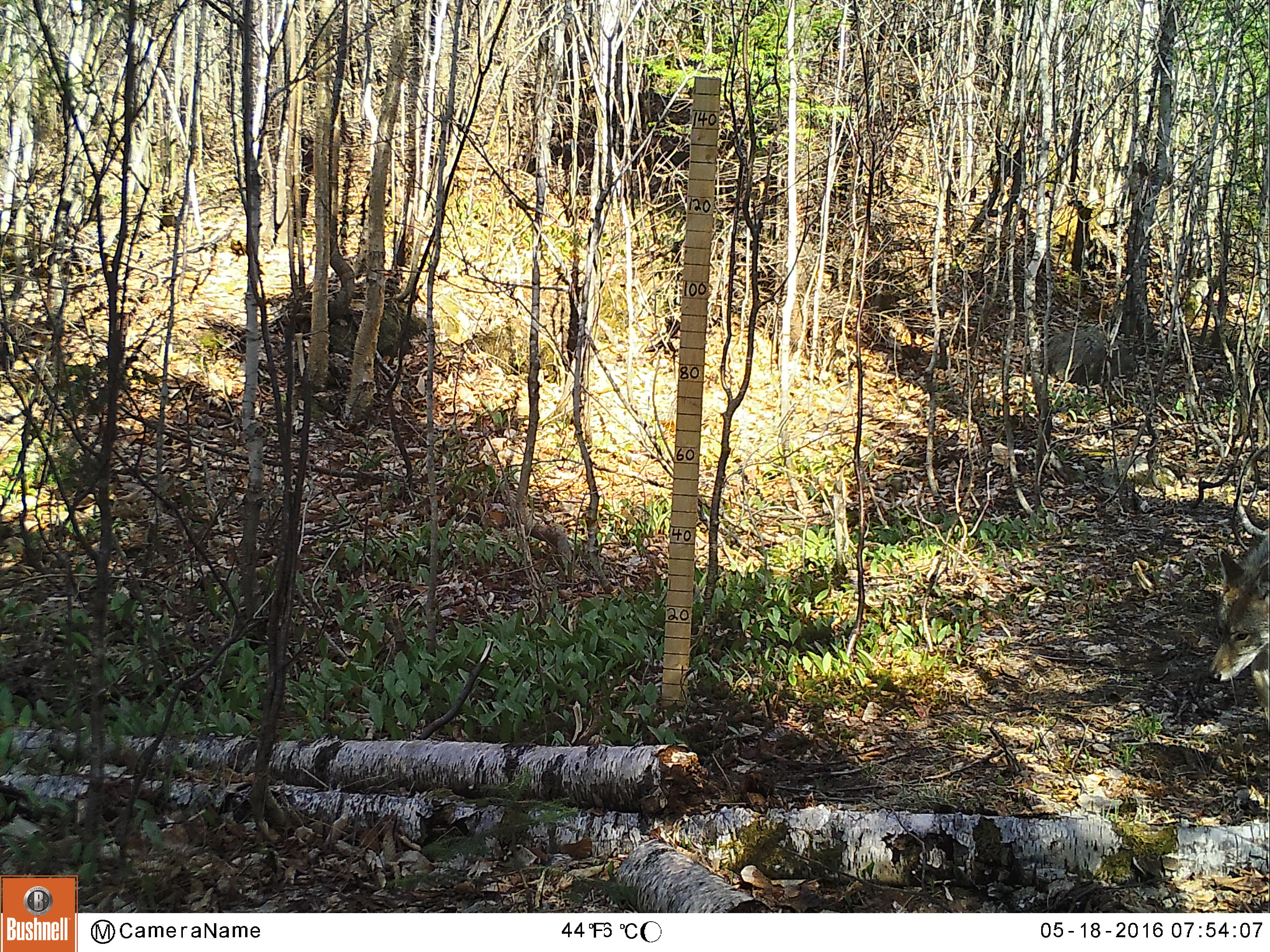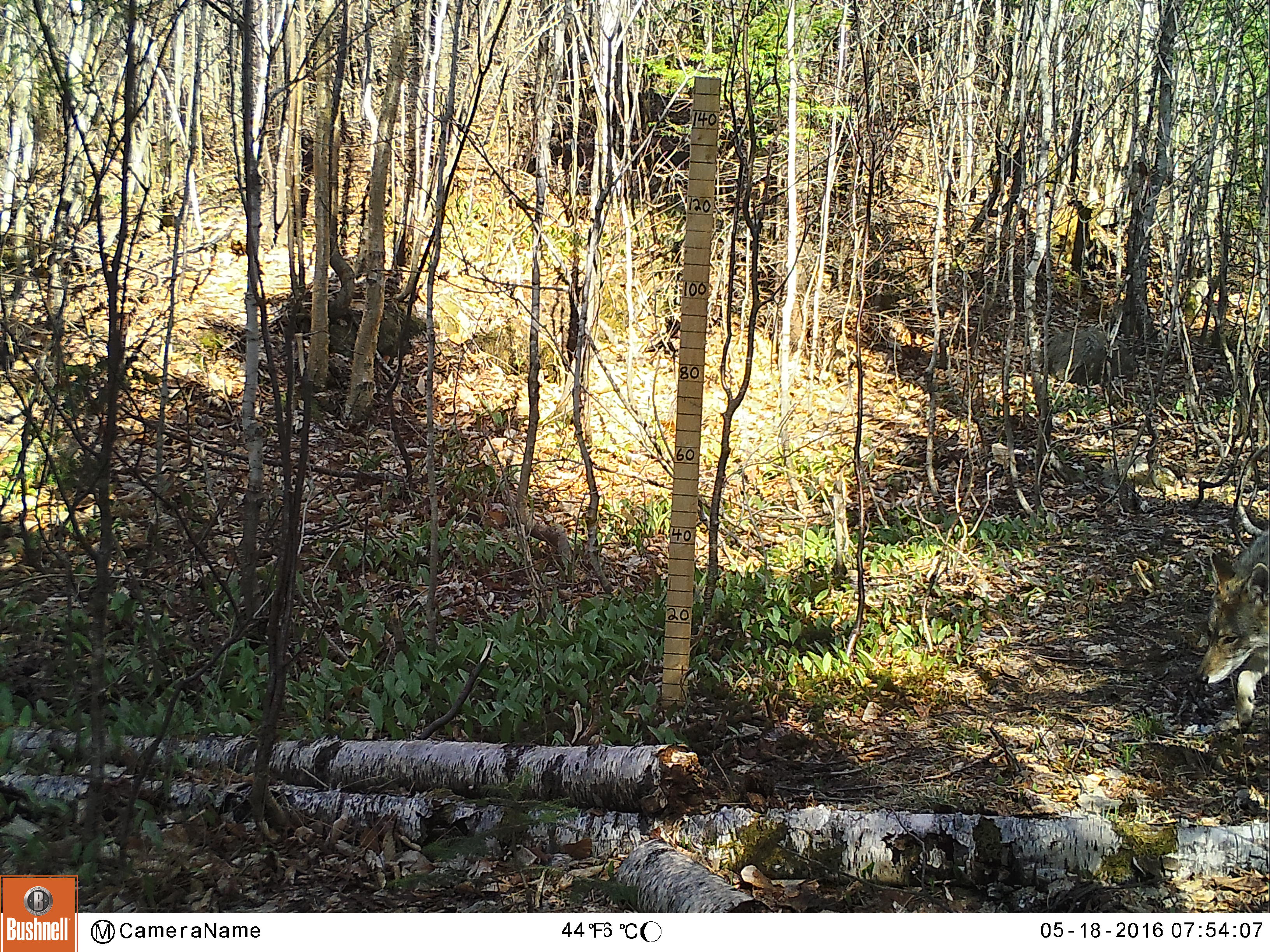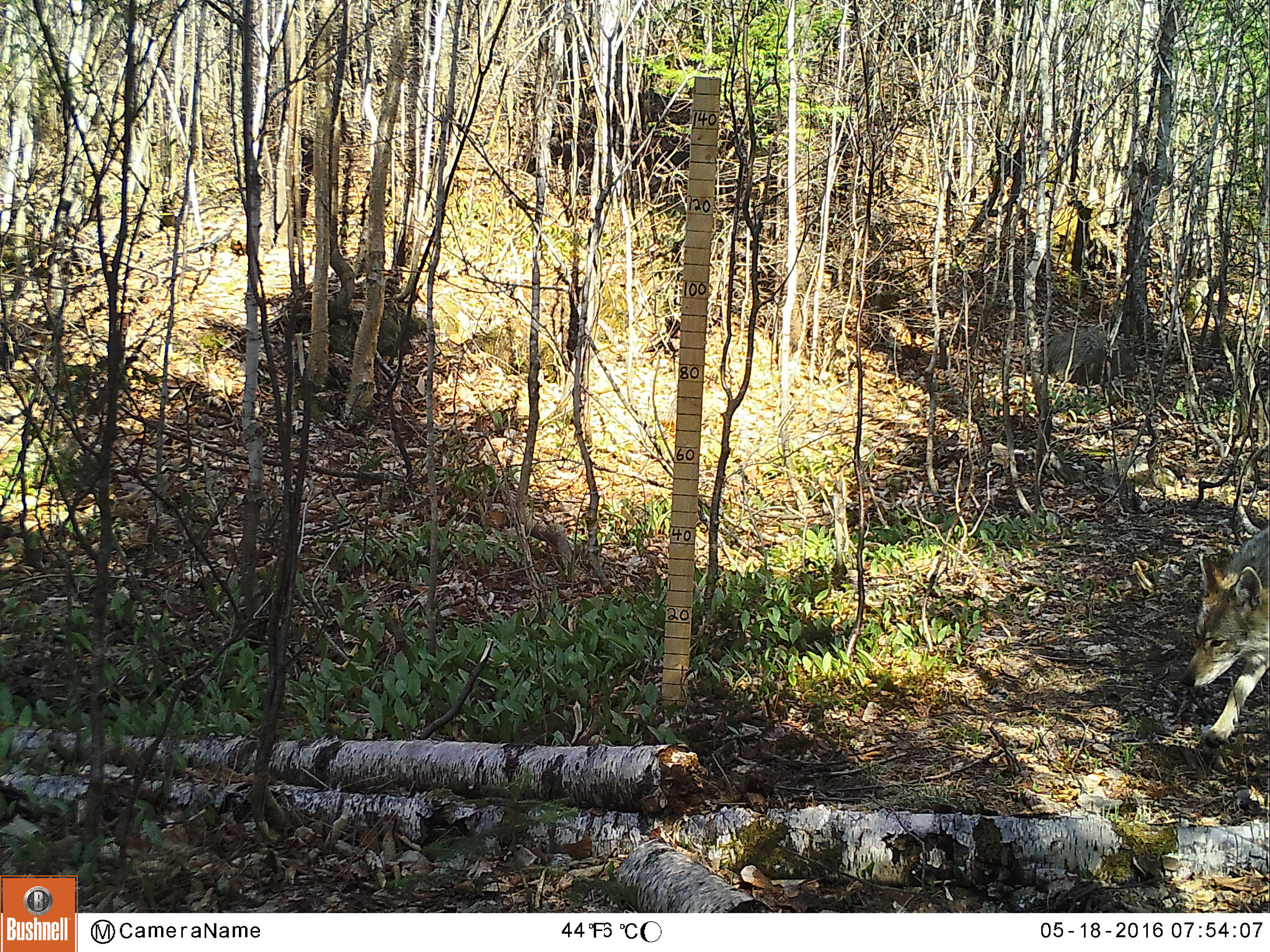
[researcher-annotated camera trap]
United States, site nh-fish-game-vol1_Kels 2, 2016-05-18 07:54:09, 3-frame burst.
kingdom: Animalia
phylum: Chordata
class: Mammalia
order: Carnivora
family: Canidae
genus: Canis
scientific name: Canis latrans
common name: coyote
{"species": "coyote (Canis latrans)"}